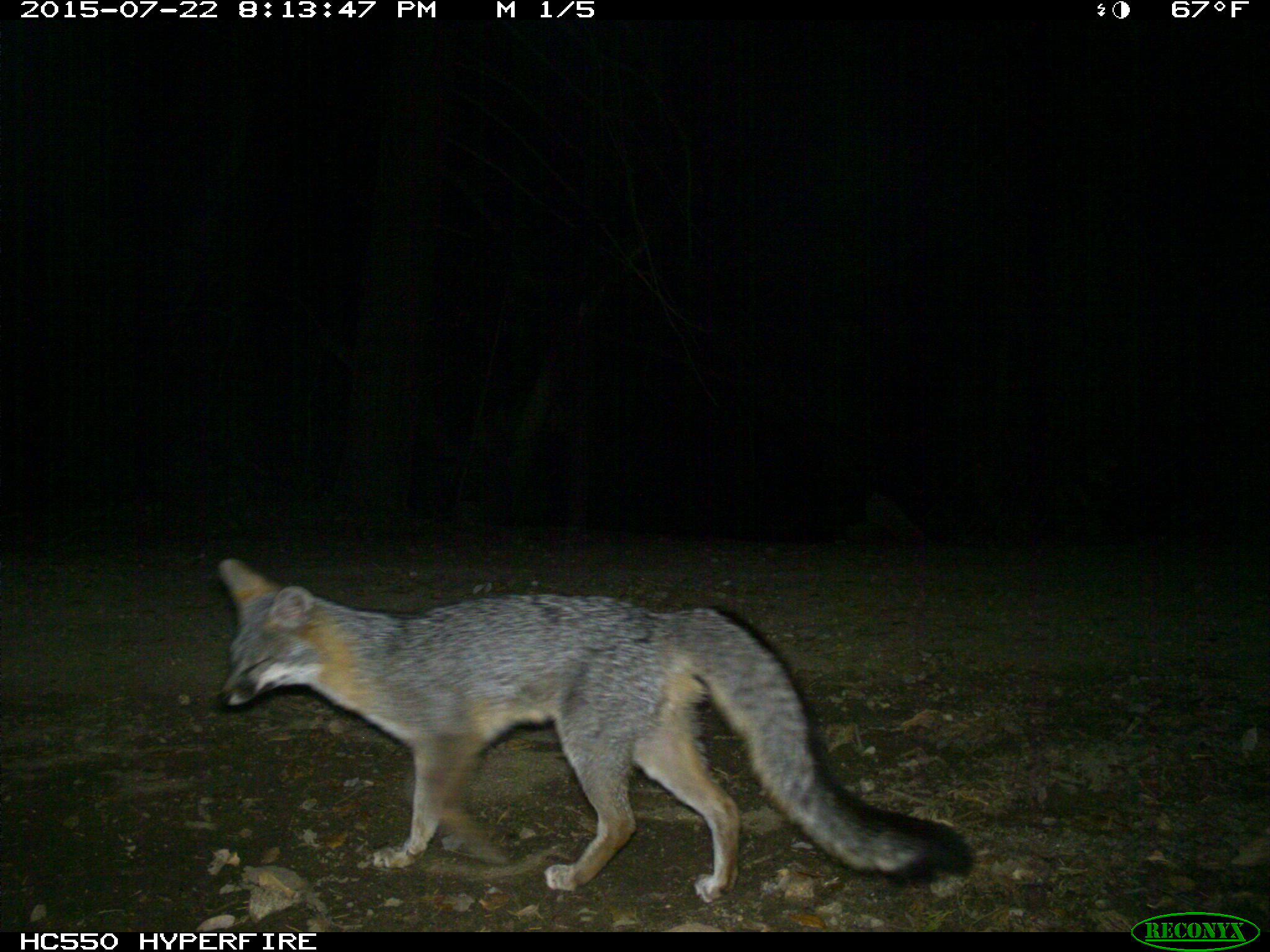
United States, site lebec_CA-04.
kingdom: Animalia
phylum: Chordata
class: Mammalia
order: Carnivora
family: Canidae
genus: Urocyon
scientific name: Urocyon cinereoargenteus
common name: gray fox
Urocyon cinereoargenteus (gray fox).